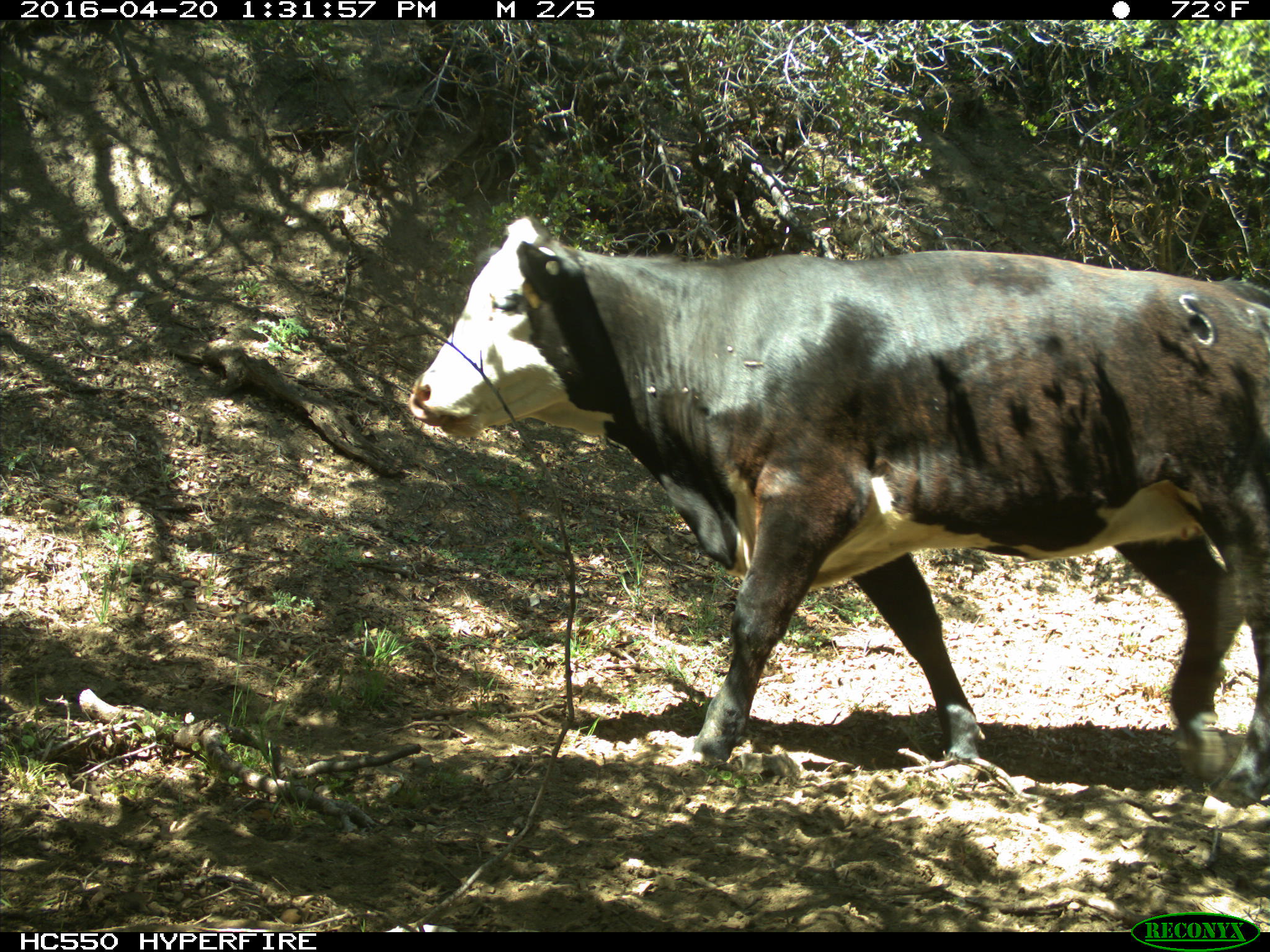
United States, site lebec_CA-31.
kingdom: Animalia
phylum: Chordata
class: Mammalia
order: Artiodactyla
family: Bovidae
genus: Bos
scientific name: Bos taurus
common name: domestic cow